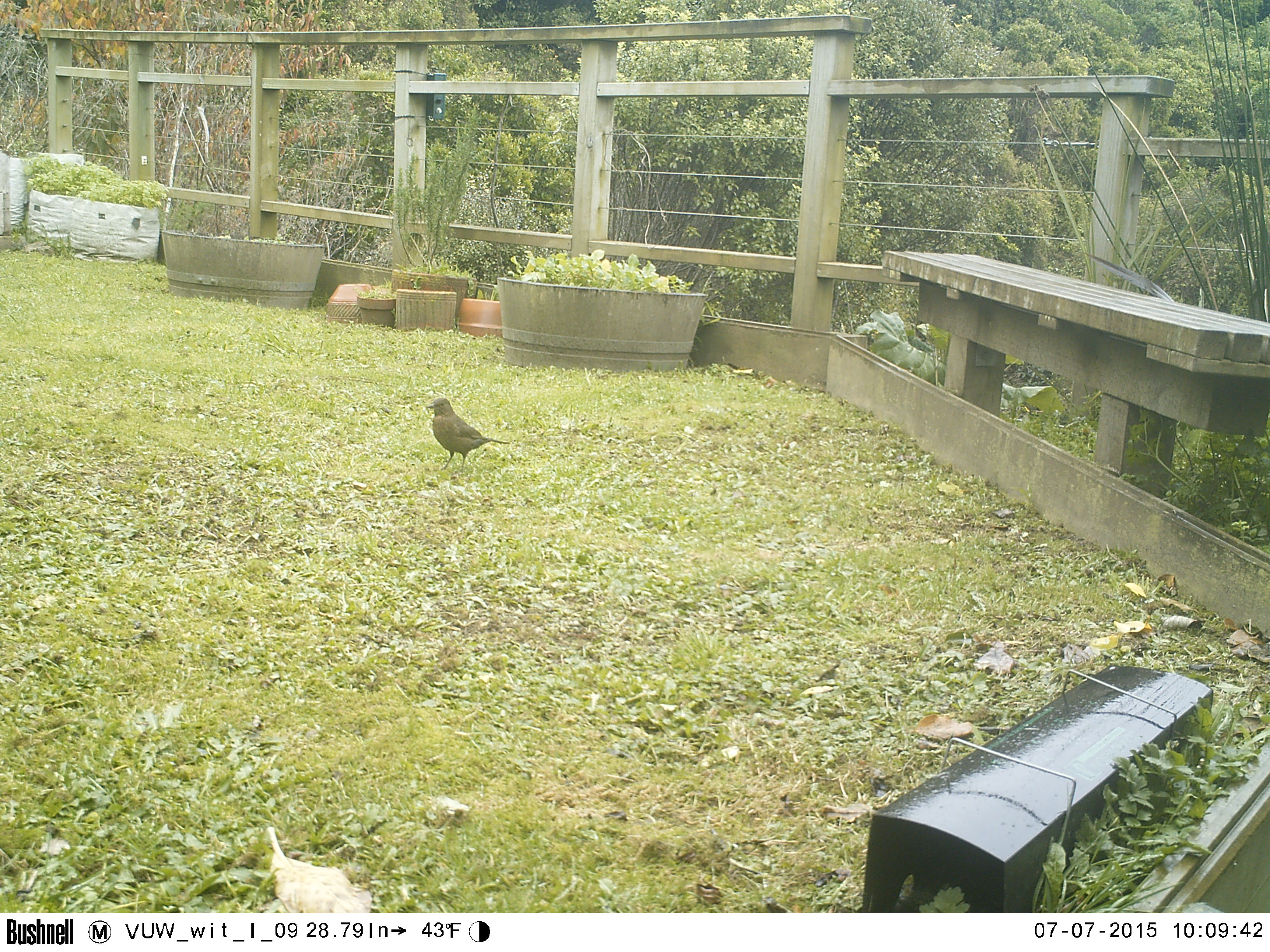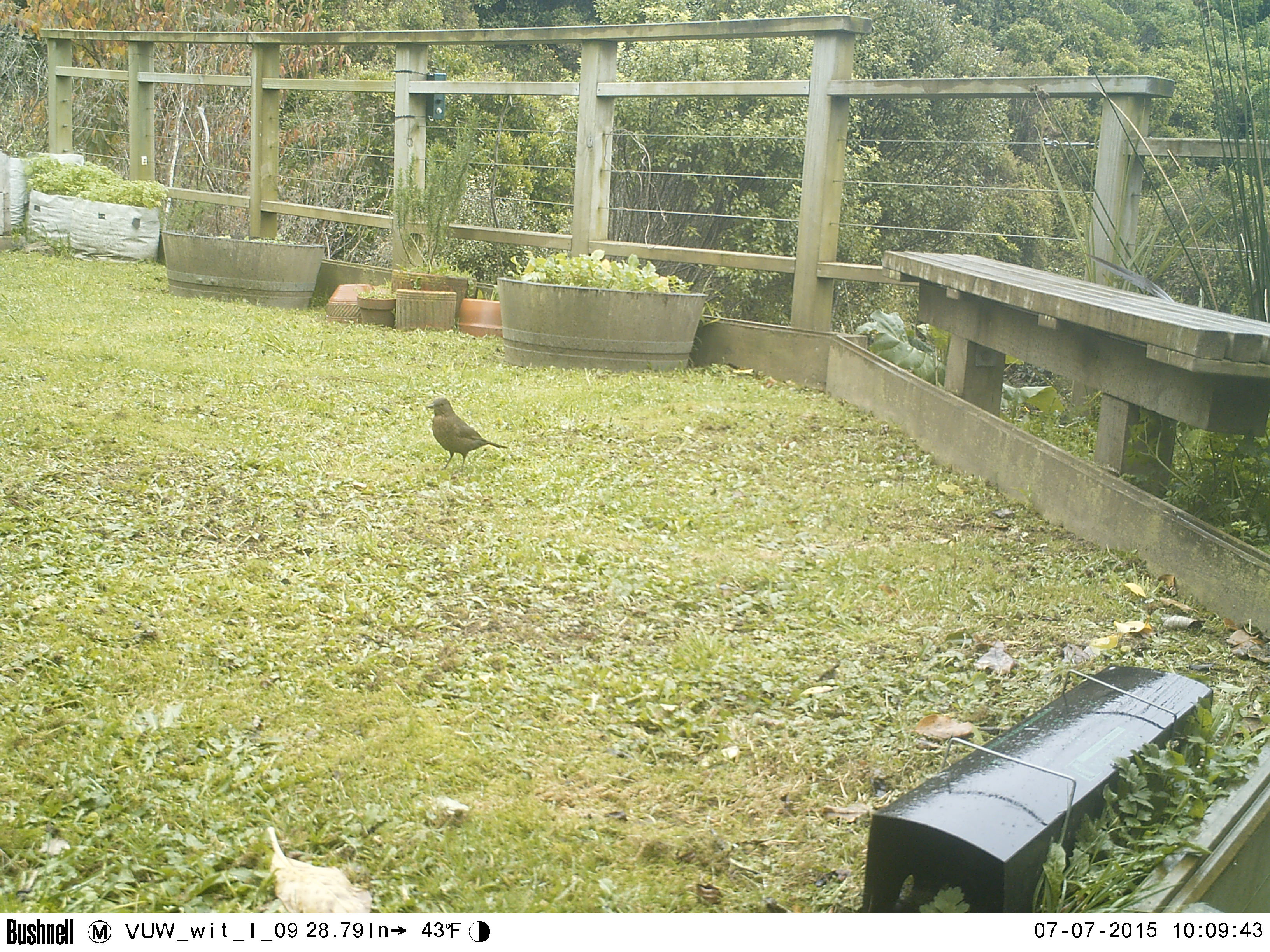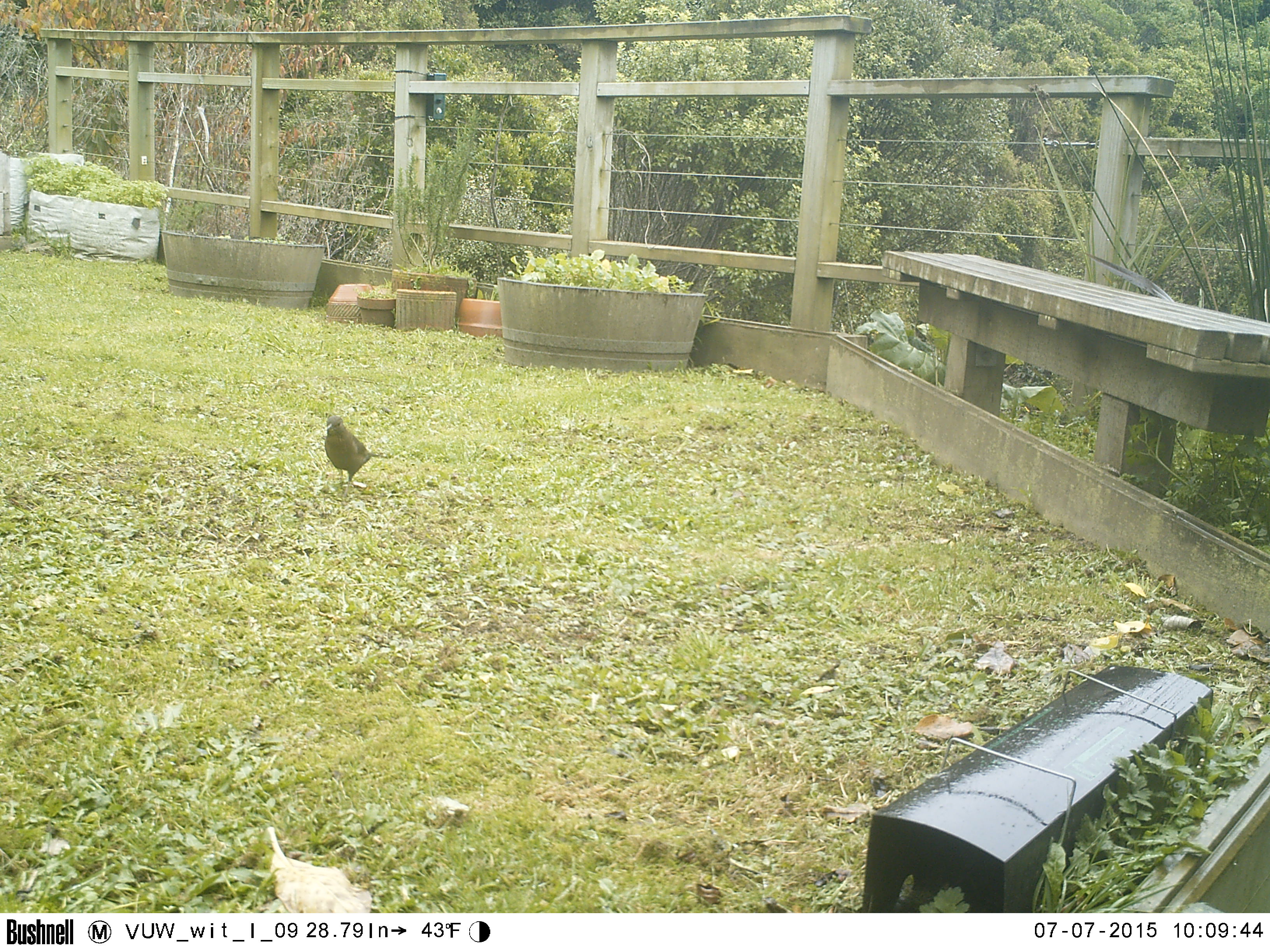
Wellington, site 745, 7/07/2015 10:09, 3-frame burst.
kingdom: Animalia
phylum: Chordata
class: Aves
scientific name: Aves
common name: bird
Bird (Aves).